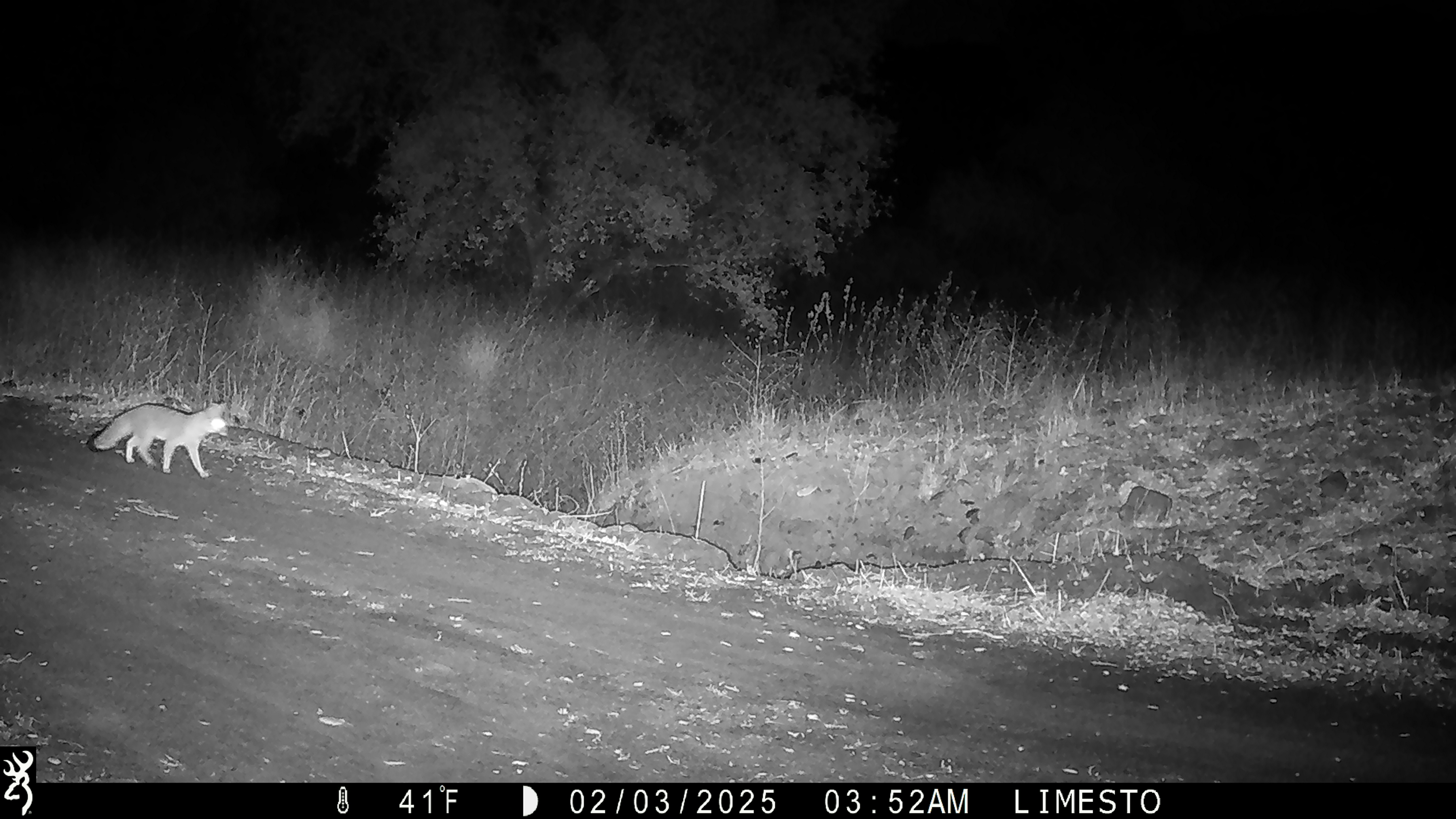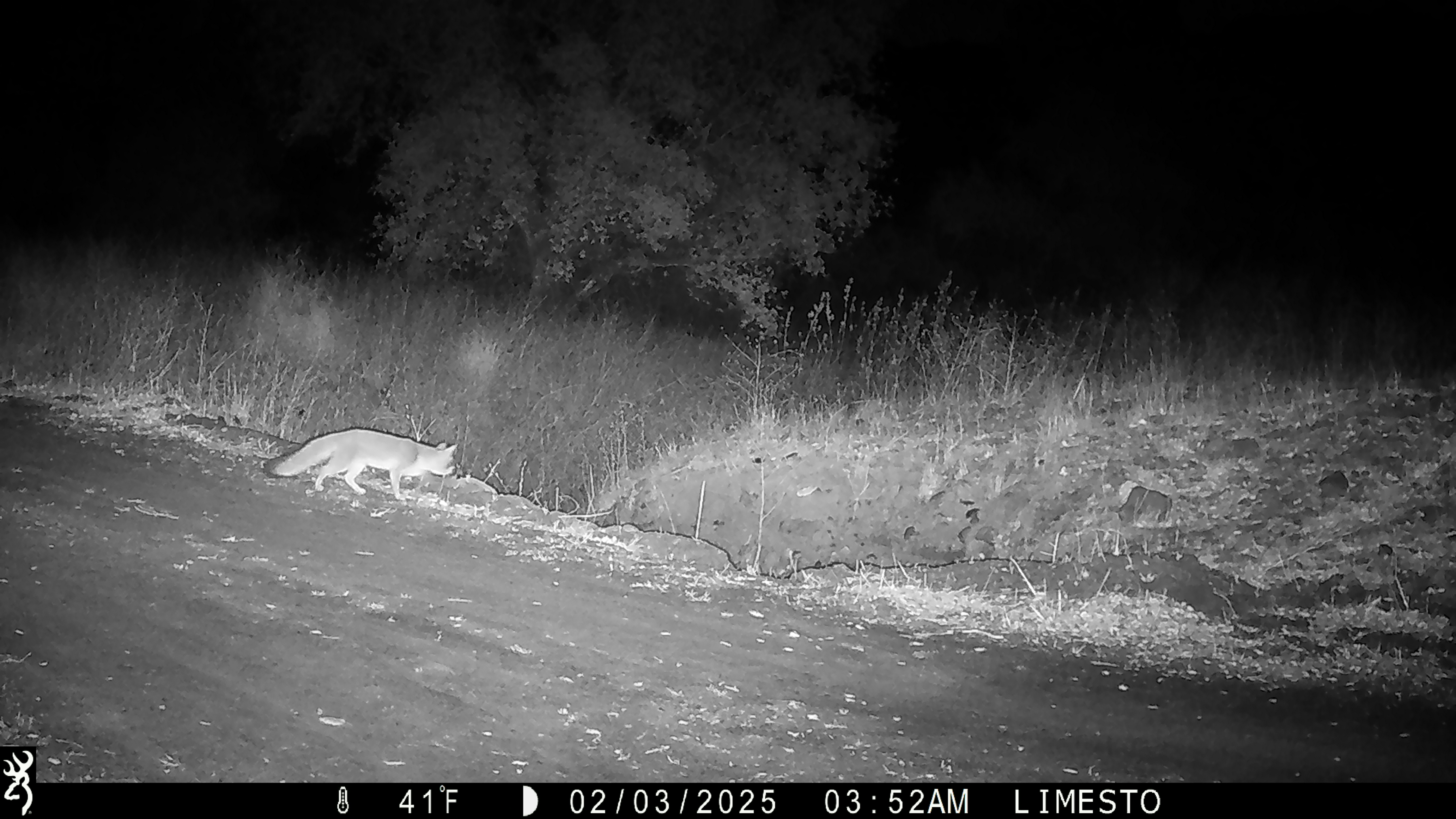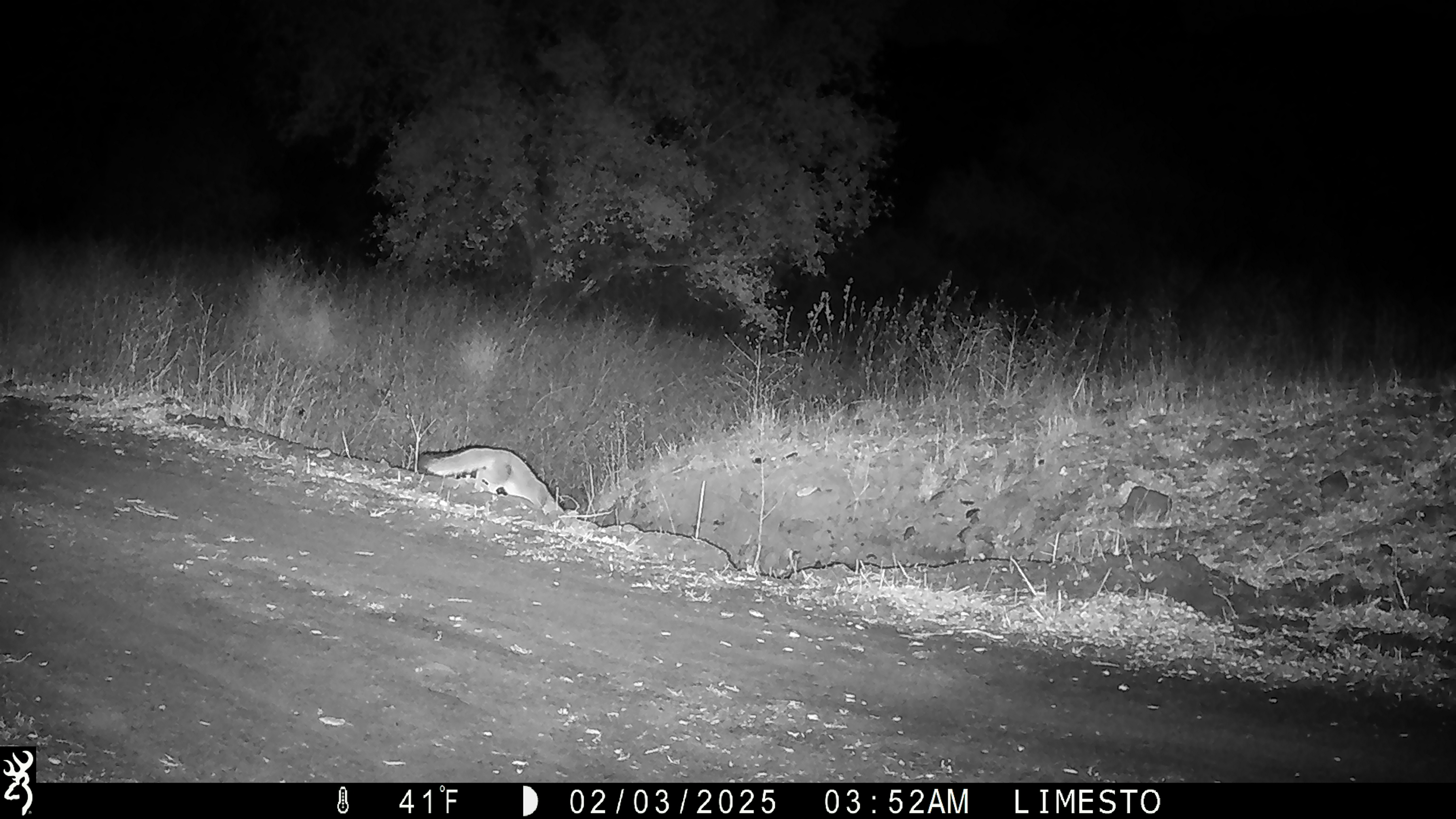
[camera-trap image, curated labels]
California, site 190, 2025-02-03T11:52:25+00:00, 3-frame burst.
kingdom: Animalia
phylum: Chordata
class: Mammalia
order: Carnivora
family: Canidae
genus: Urocyon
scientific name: Urocyon cinereoargenteus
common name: gray fox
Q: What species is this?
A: Gray fox (Urocyon cinereoargenteus).